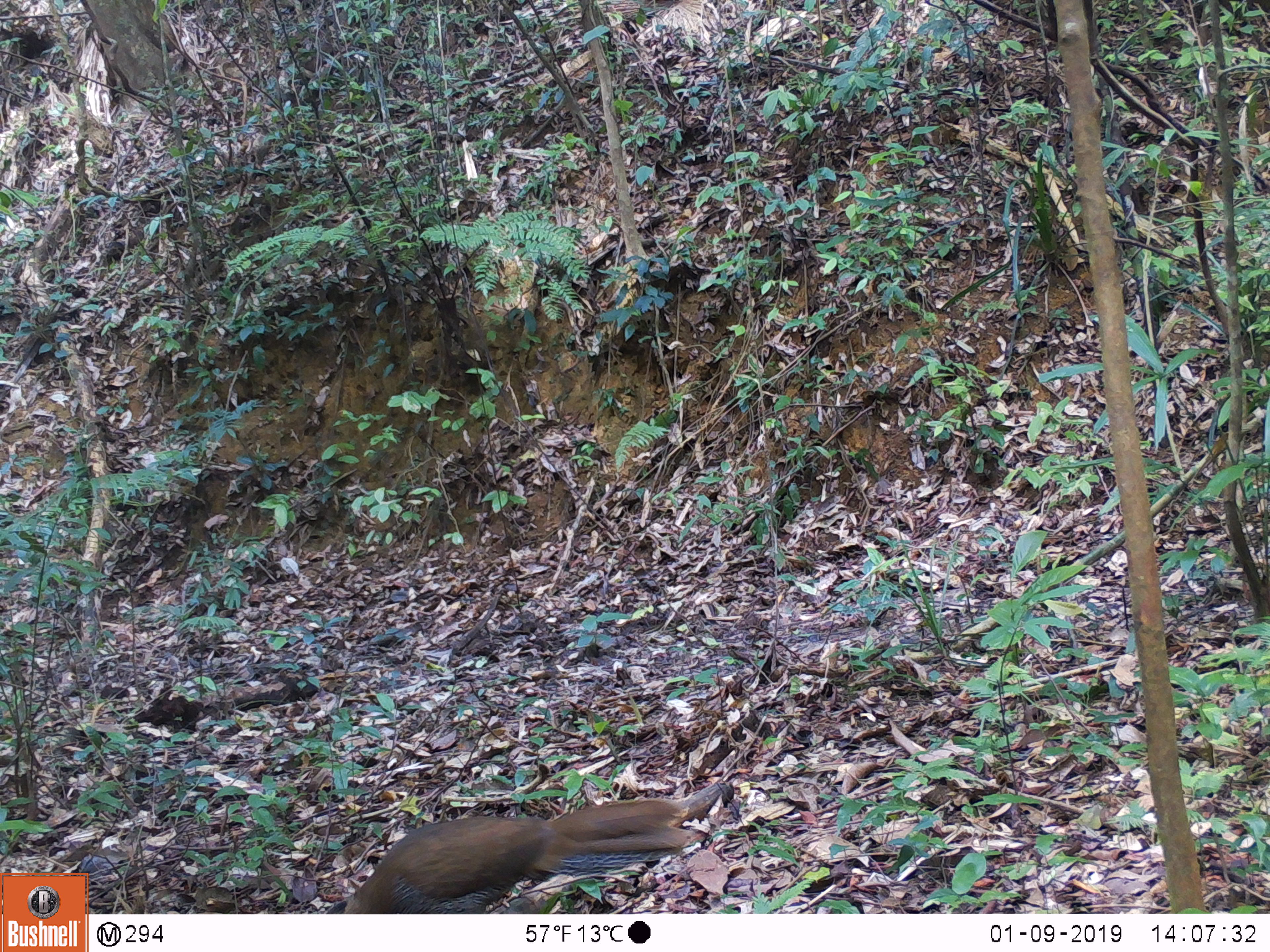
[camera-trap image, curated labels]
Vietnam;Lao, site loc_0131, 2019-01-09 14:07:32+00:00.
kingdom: Animalia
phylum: Chordata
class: Aves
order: Galliformes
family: Phasianidae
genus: Lophura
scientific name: Lophura nycthemera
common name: silver pheasant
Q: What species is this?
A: Silver pheasant (Lophura nycthemera).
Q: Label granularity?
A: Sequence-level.